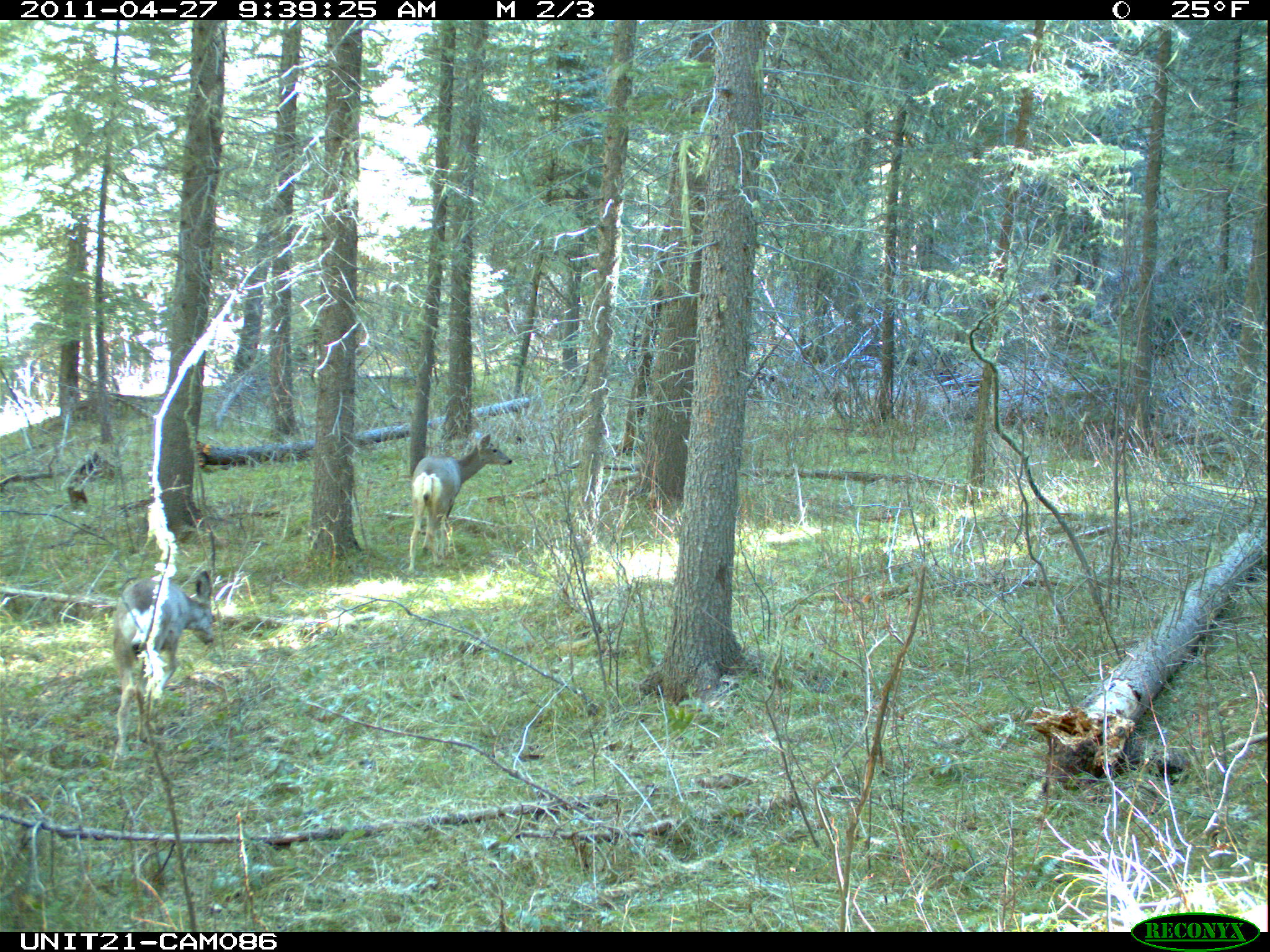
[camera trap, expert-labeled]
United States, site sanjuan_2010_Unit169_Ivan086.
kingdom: Animalia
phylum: Chordata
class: Mammalia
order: Artiodactyla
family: Cervidae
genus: Odocoileus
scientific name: Odocoileus hemionus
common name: mule deer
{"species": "Odocoileus hemionus (mule deer)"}